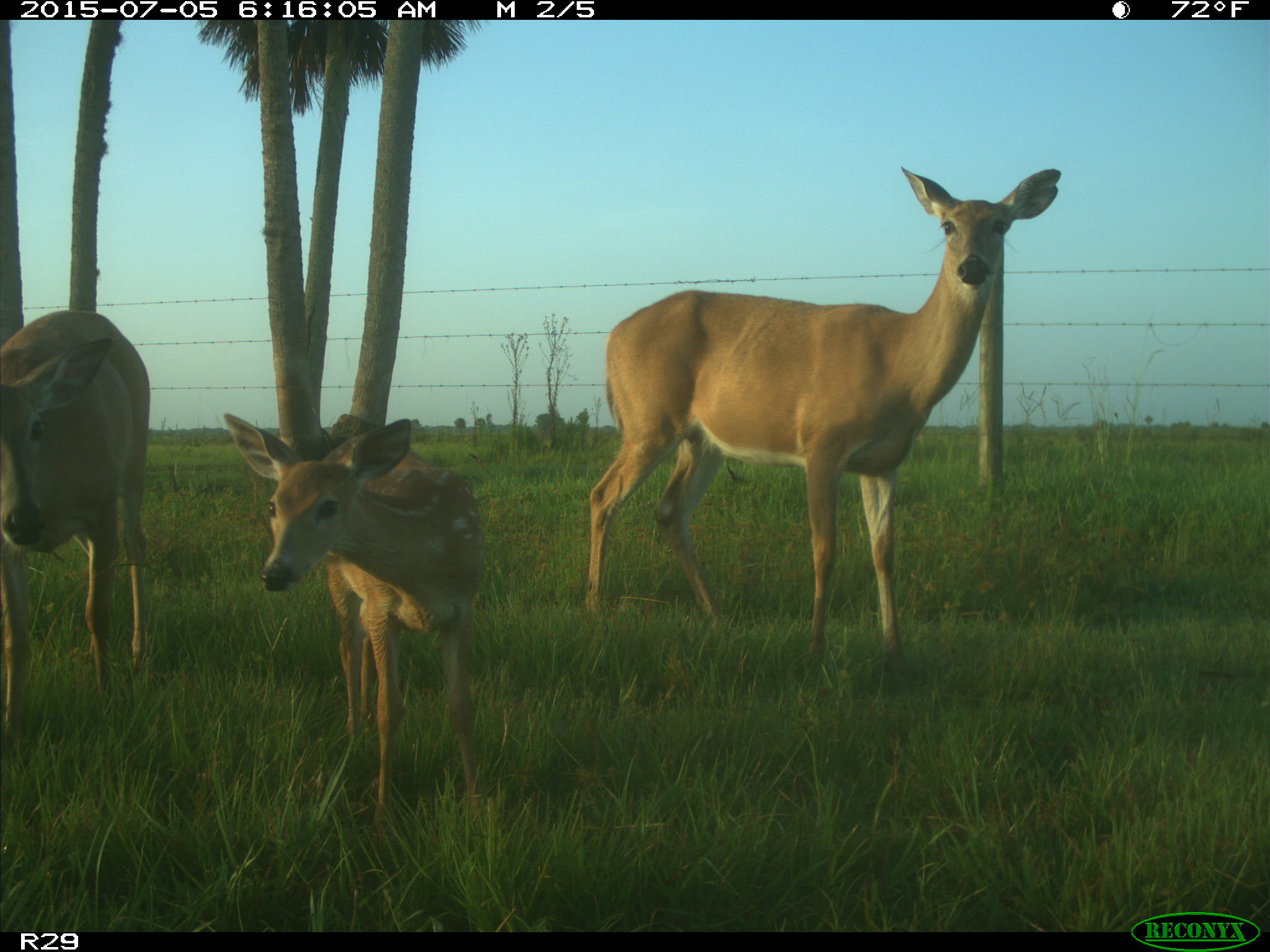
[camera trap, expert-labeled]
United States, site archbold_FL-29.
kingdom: Animalia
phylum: Chordata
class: Mammalia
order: Artiodactyla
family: Bovidae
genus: Bos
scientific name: Bos taurus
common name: domestic cow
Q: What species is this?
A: Bos taurus (domestic cow).